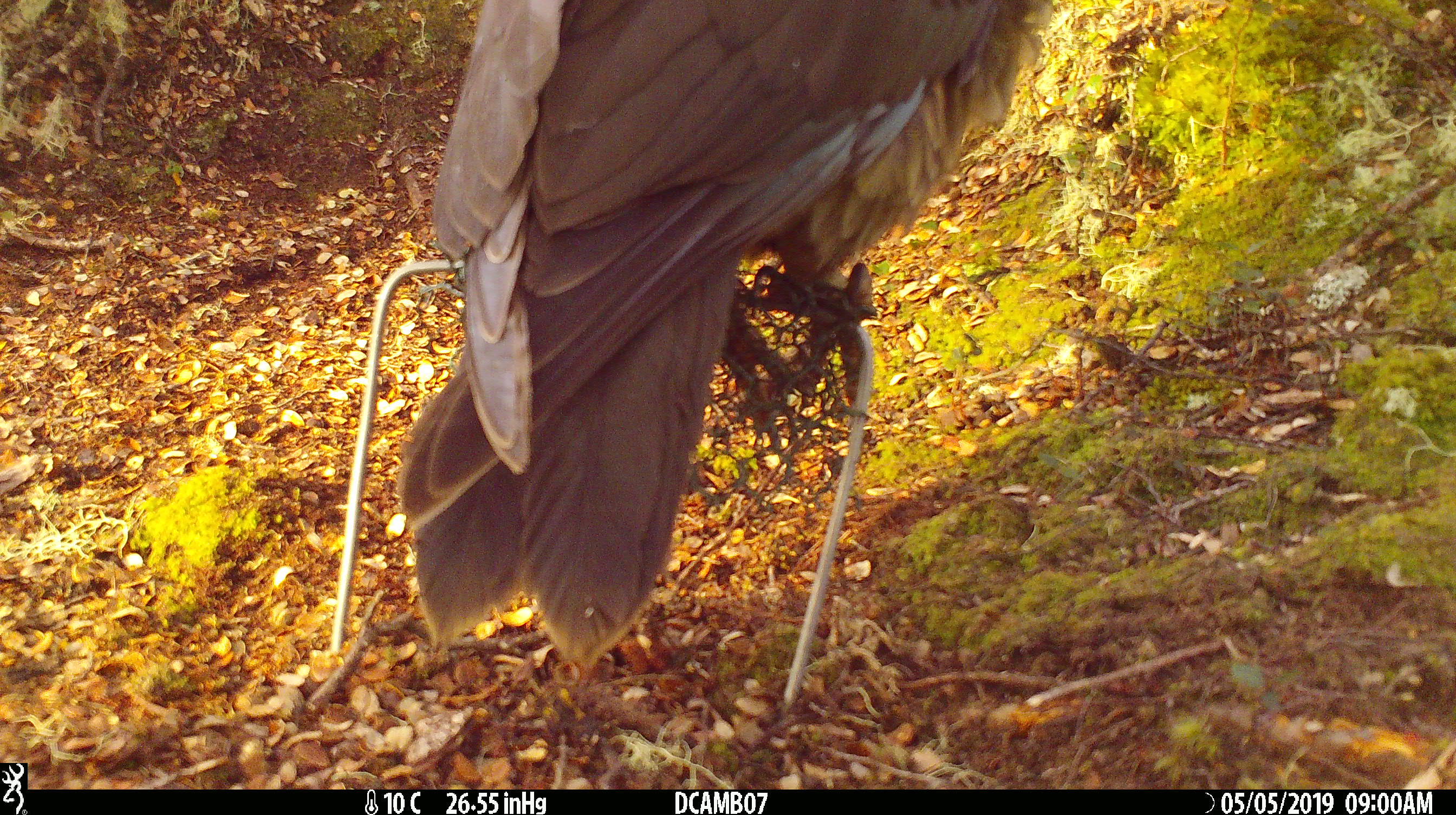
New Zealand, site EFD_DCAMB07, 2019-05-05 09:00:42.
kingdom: Animalia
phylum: Chordata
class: Aves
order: Psittaciformes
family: Strigopidae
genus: Nestor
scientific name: Nestor notabilis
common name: kea